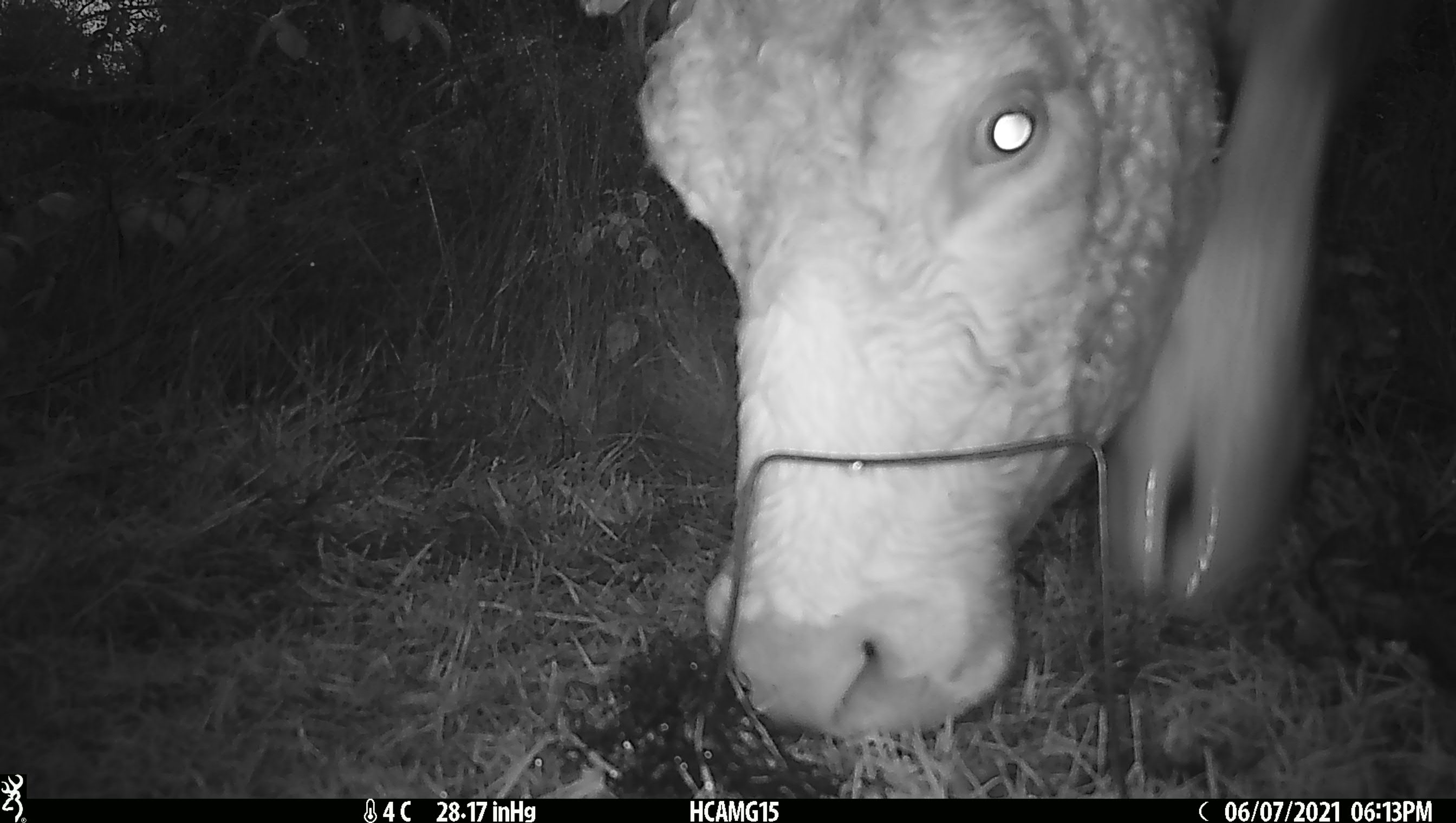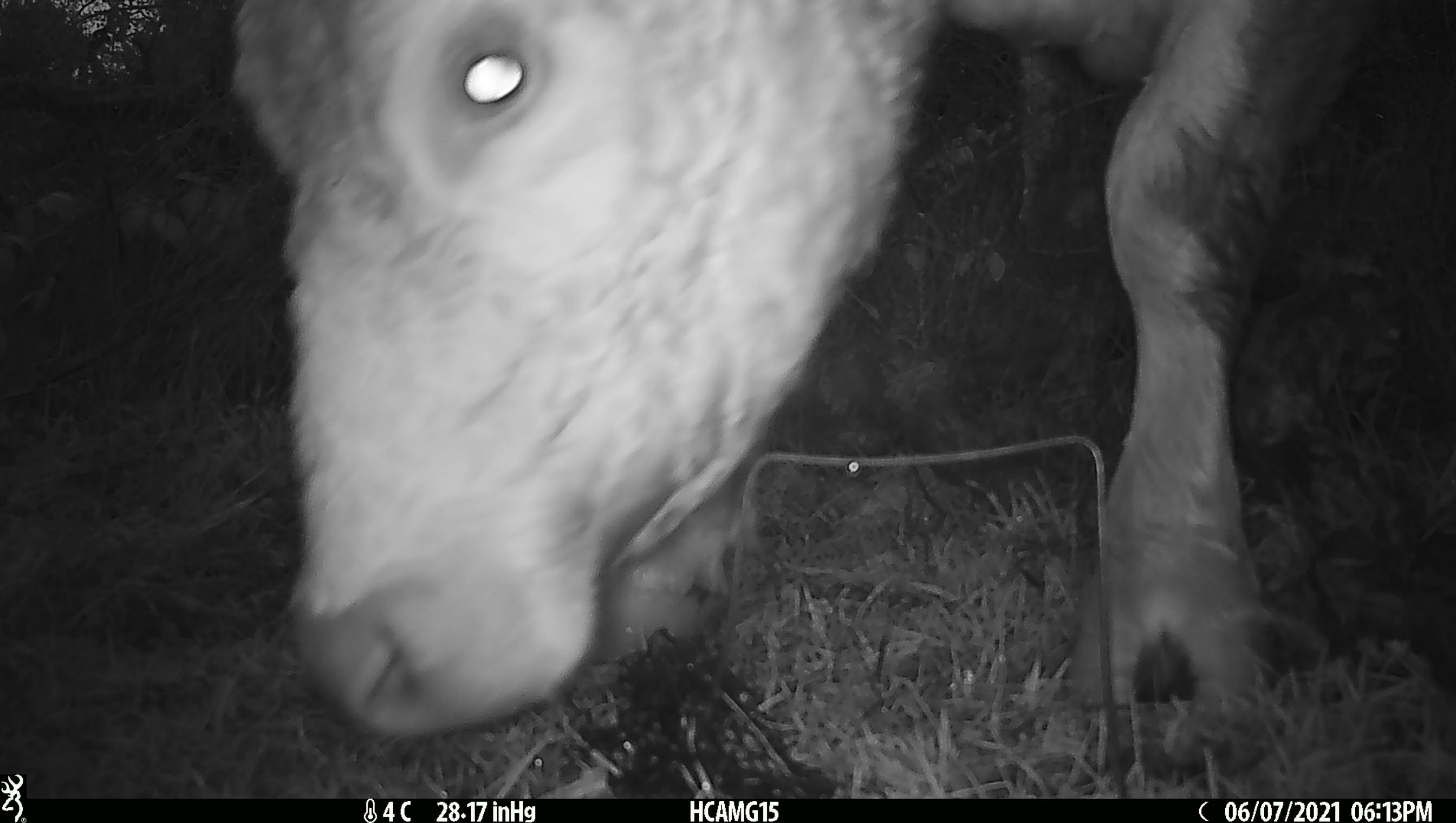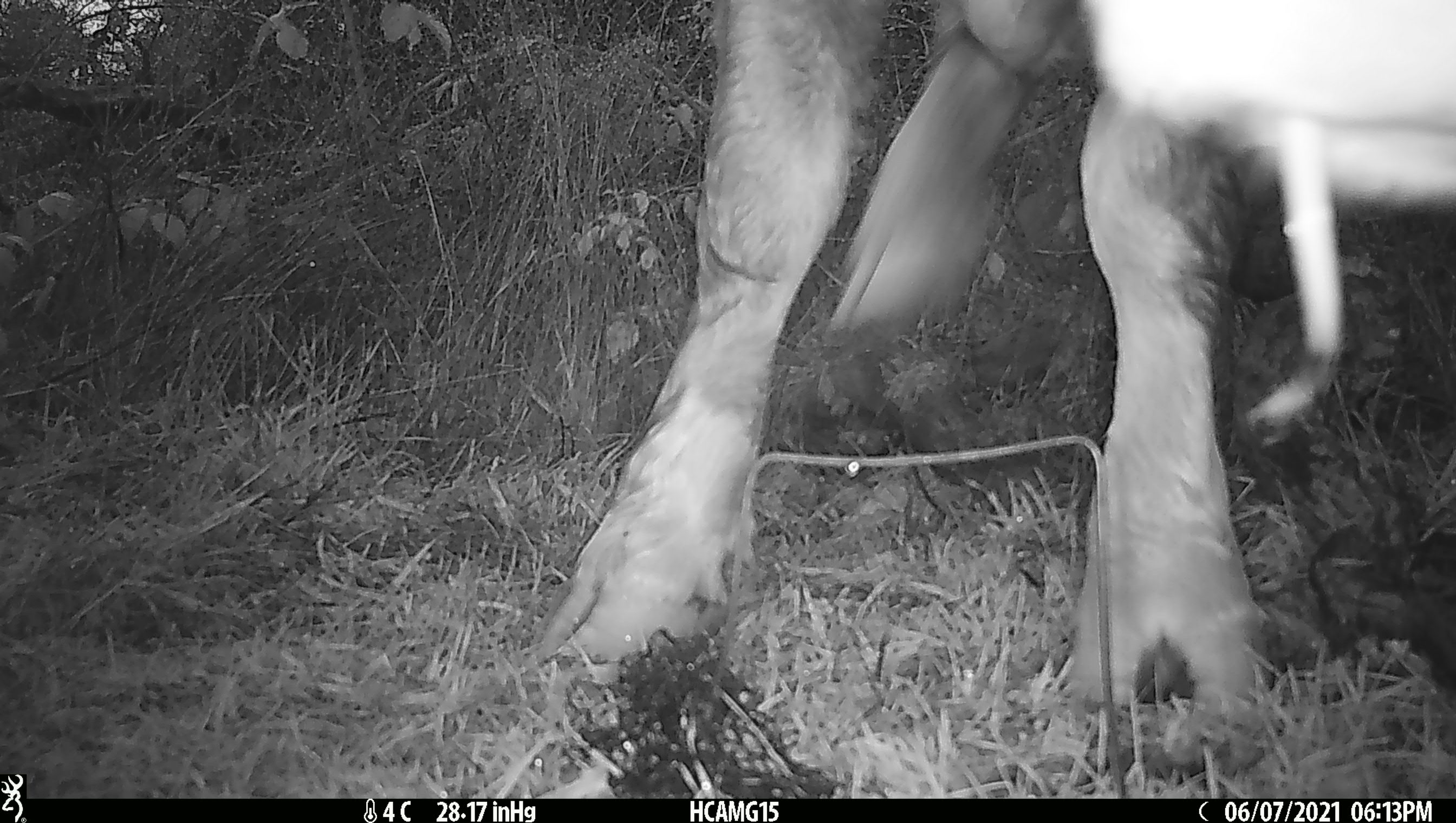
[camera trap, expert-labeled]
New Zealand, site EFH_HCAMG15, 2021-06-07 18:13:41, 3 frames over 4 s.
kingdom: Animalia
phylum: Chordata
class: Mammalia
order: Artiodactyla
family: Bovidae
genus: Bos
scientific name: Bos taurus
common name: domestic cow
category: cow